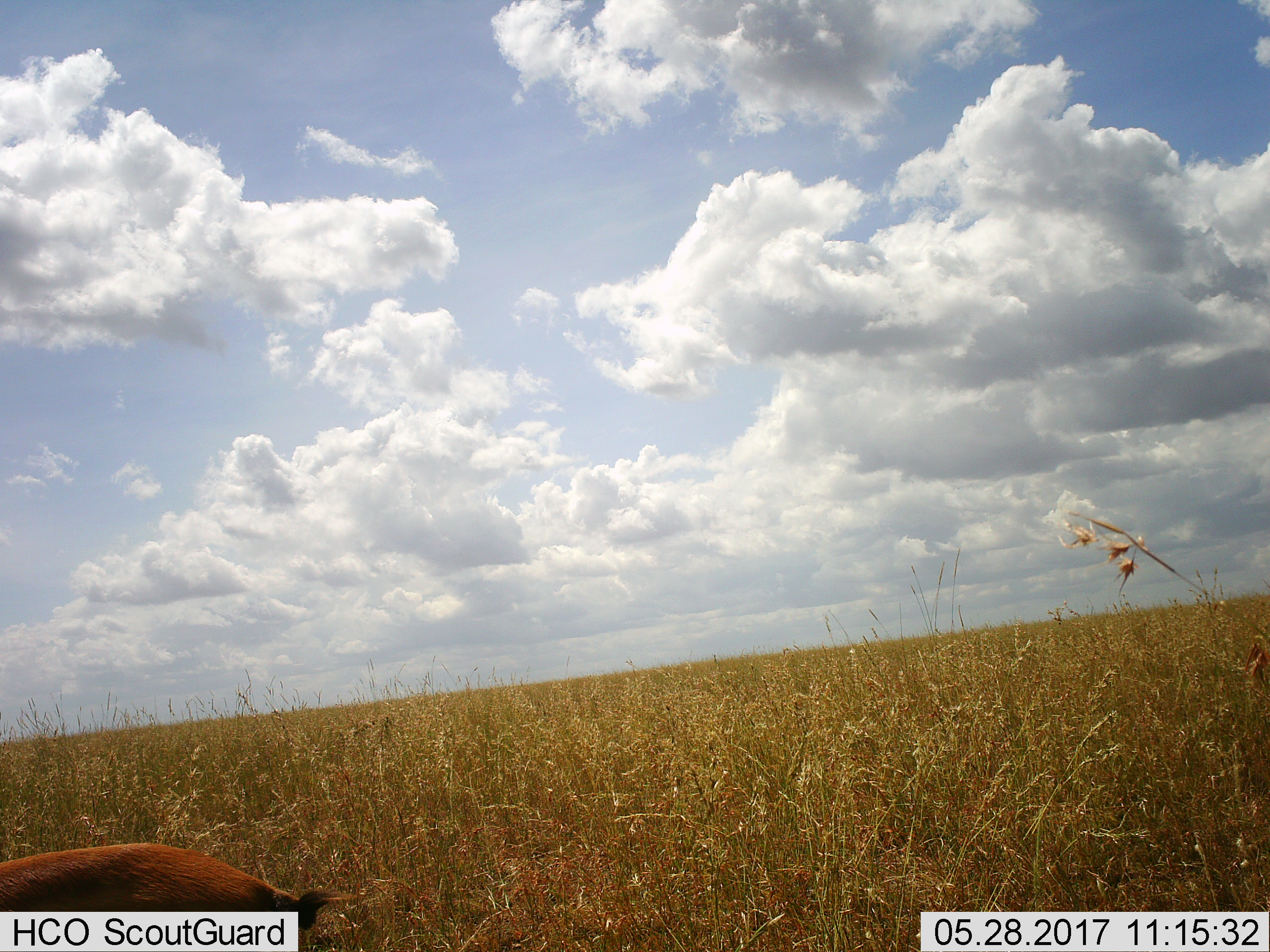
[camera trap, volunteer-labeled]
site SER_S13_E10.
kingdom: Animalia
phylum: Chordata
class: Mammalia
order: Artiodactyla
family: Bovidae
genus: Eudorcas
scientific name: Eudorcas thomsonii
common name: thomson's gazelle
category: gazellethomsons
Gazellethomsons (thomson's gazelle) (Eudorcas thomsonii), count 1. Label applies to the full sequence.